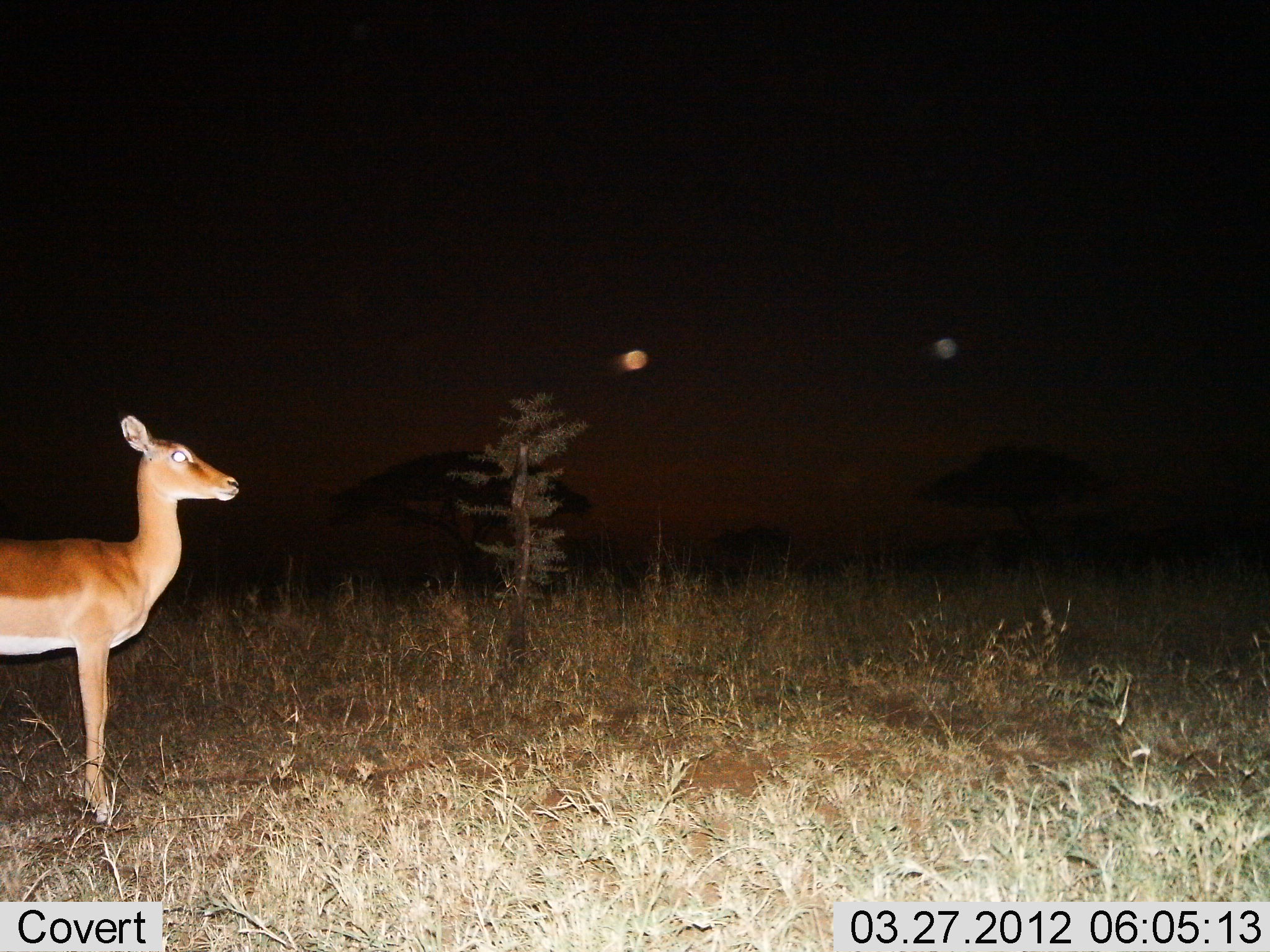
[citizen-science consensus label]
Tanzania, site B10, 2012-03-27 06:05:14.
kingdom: Animalia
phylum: Chordata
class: Mammalia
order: Artiodactyla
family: Bovidae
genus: Aepyceros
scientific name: Aepyceros melampus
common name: impala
Impala (Aepyceros melampus), count 1. Behavior (volunteer vote fractions): standing 100%, resting 0%, moving 0%, interacting 0%. Young present (vote fraction): 0%. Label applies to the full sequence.